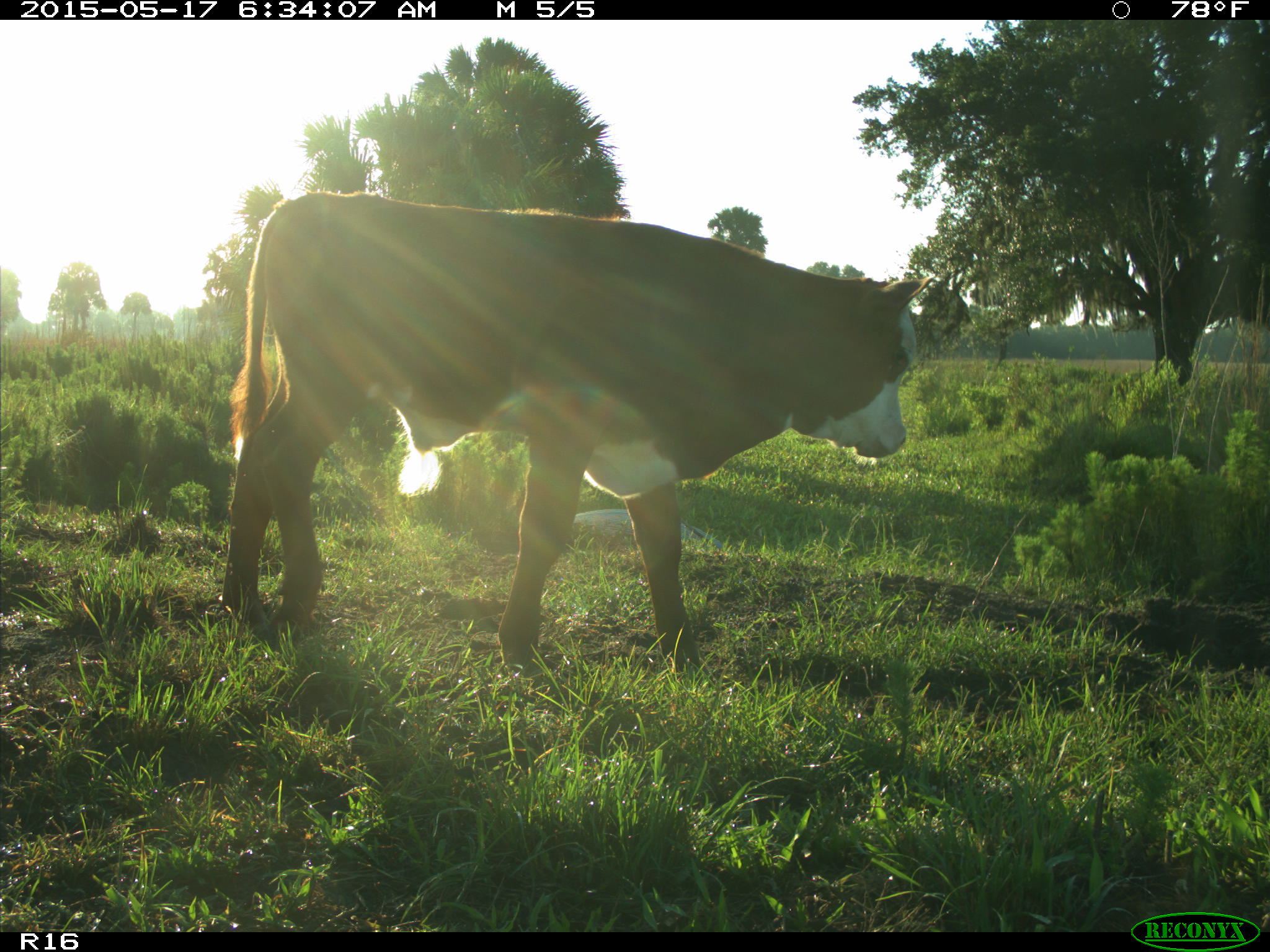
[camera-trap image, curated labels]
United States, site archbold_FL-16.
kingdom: Animalia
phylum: Chordata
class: Mammalia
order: Artiodactyla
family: Bovidae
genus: Bos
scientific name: Bos taurus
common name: domestic cow